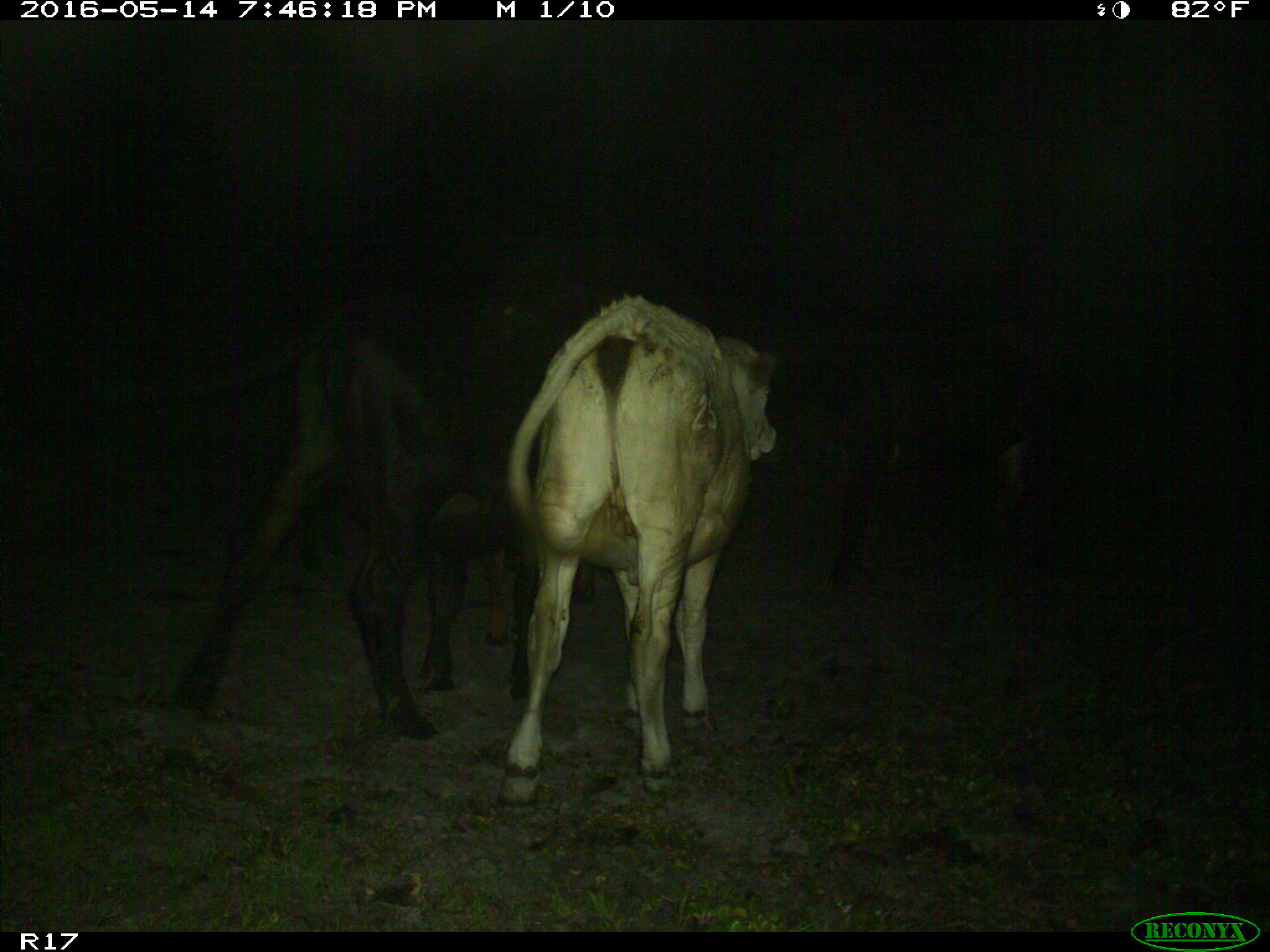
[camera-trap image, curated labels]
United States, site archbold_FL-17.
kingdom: Animalia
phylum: Chordata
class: Mammalia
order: Artiodactyla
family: Bovidae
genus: Bos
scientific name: Bos taurus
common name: domestic cow